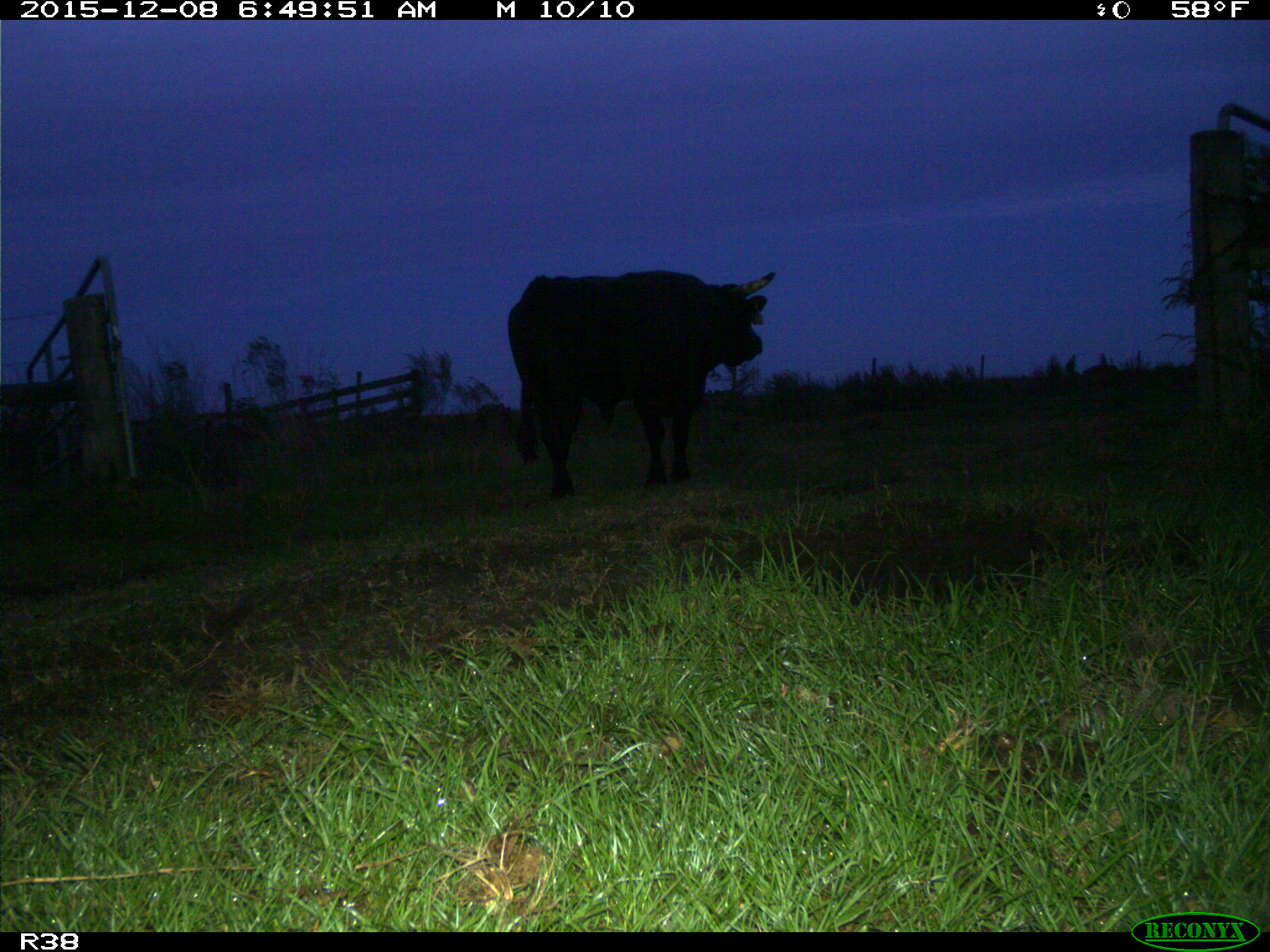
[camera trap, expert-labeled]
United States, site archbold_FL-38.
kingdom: Animalia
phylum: Chordata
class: Mammalia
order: Artiodactyla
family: Bovidae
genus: Bos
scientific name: Bos taurus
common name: domestic cow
Bos taurus (domestic cow).